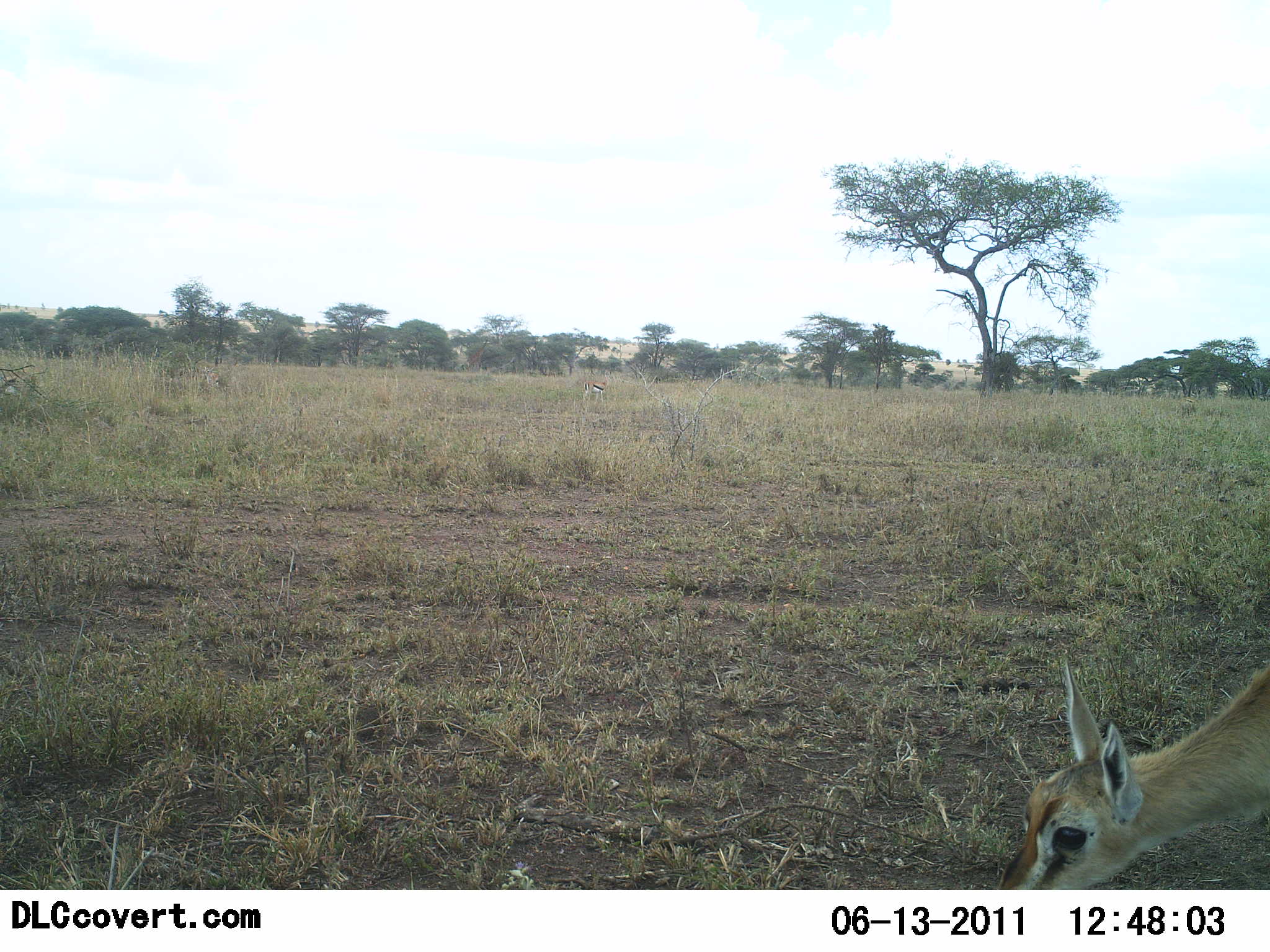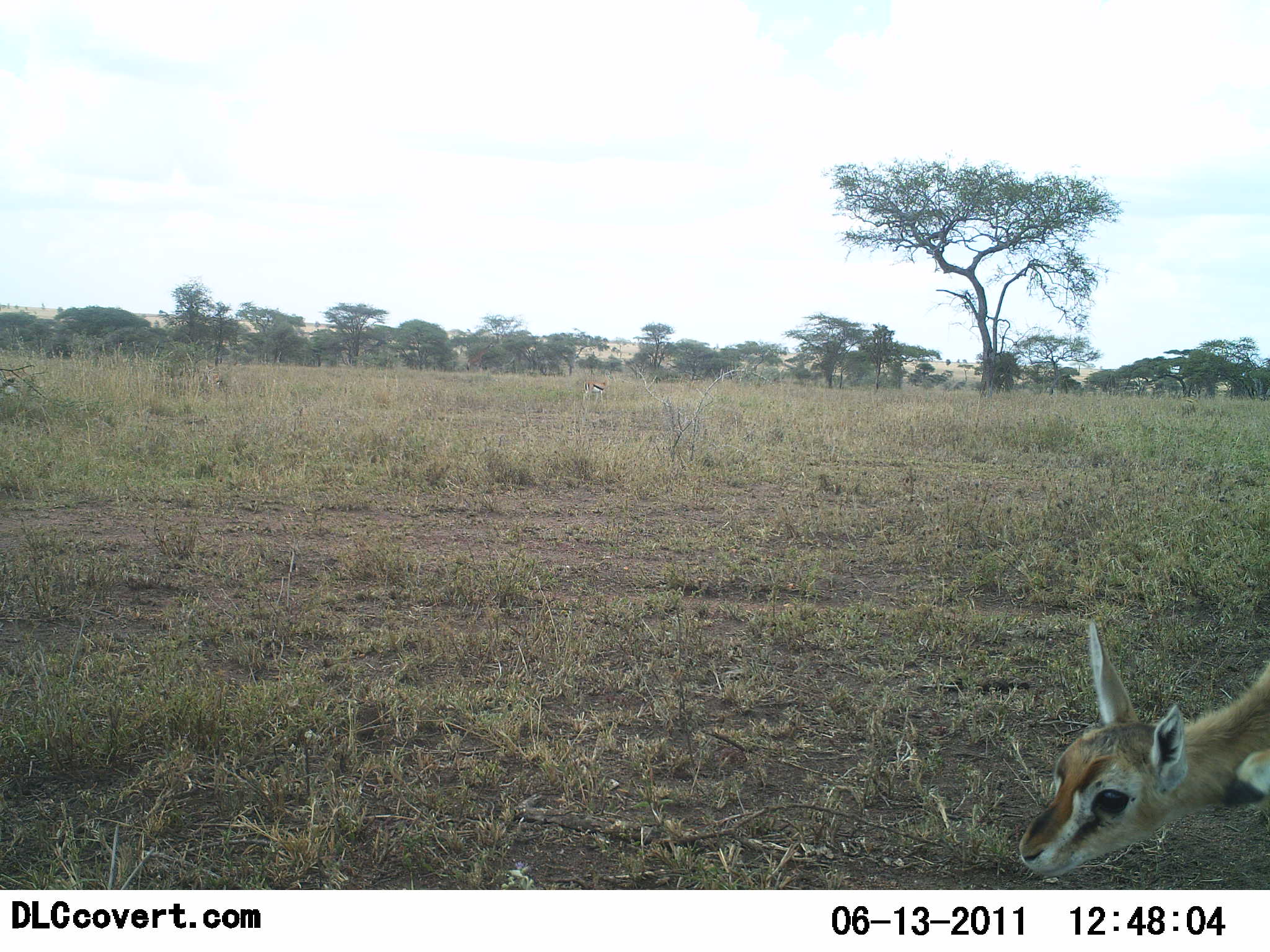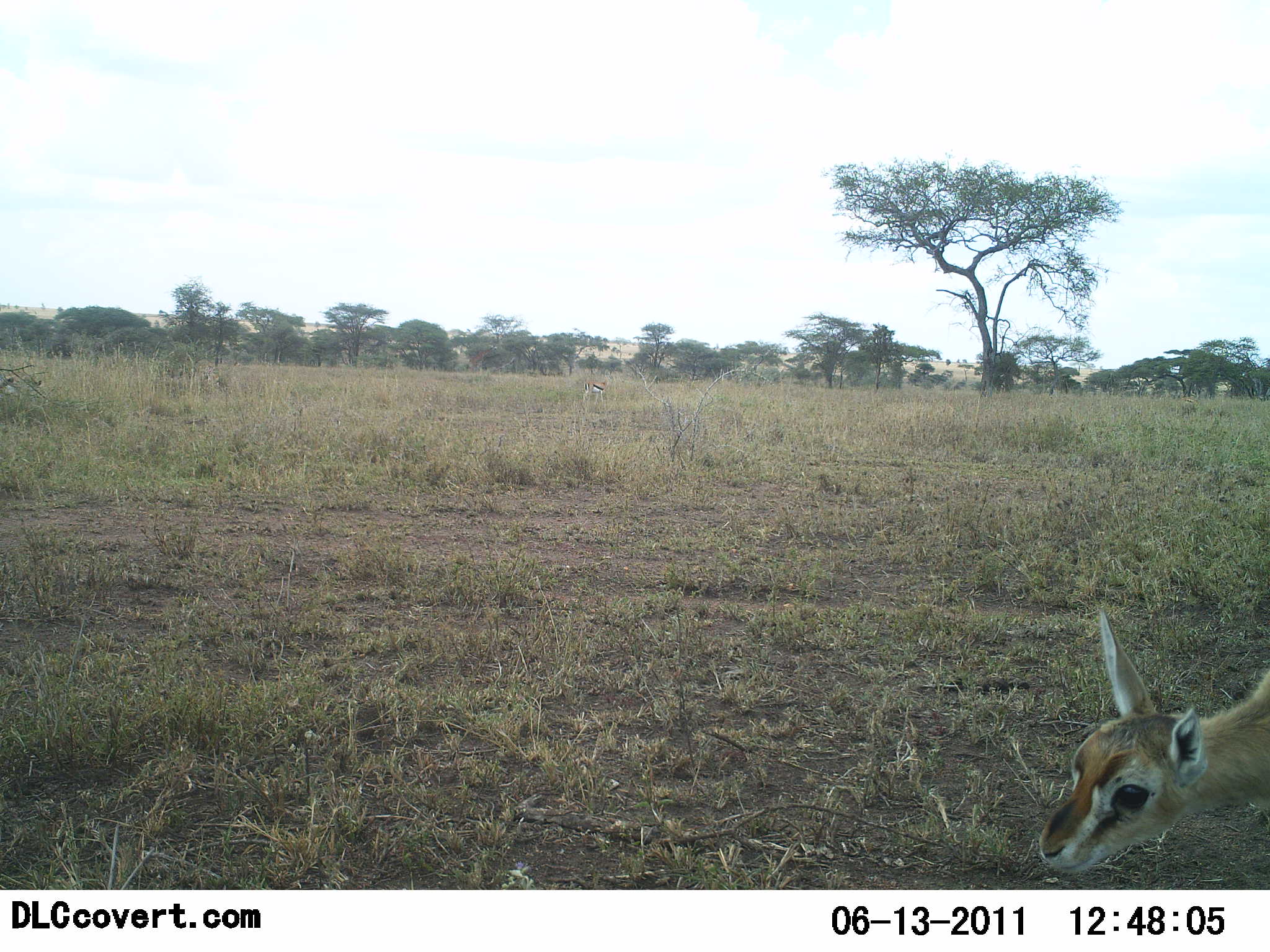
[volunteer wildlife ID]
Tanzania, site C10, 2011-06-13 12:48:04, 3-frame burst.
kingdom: Animalia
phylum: Chordata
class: Mammalia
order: Artiodactyla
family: Bovidae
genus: Eudorcas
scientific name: Eudorcas thomsonii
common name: thomson's gazelle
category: gazellethomsons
Gazellethomsons (thomson's gazelle) (Eudorcas thomsonii), count 2. Behavior (volunteer vote fractions): standing 17%, resting 0%, moving 33%, interacting 0%. Young present (vote fraction): 17%. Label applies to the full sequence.